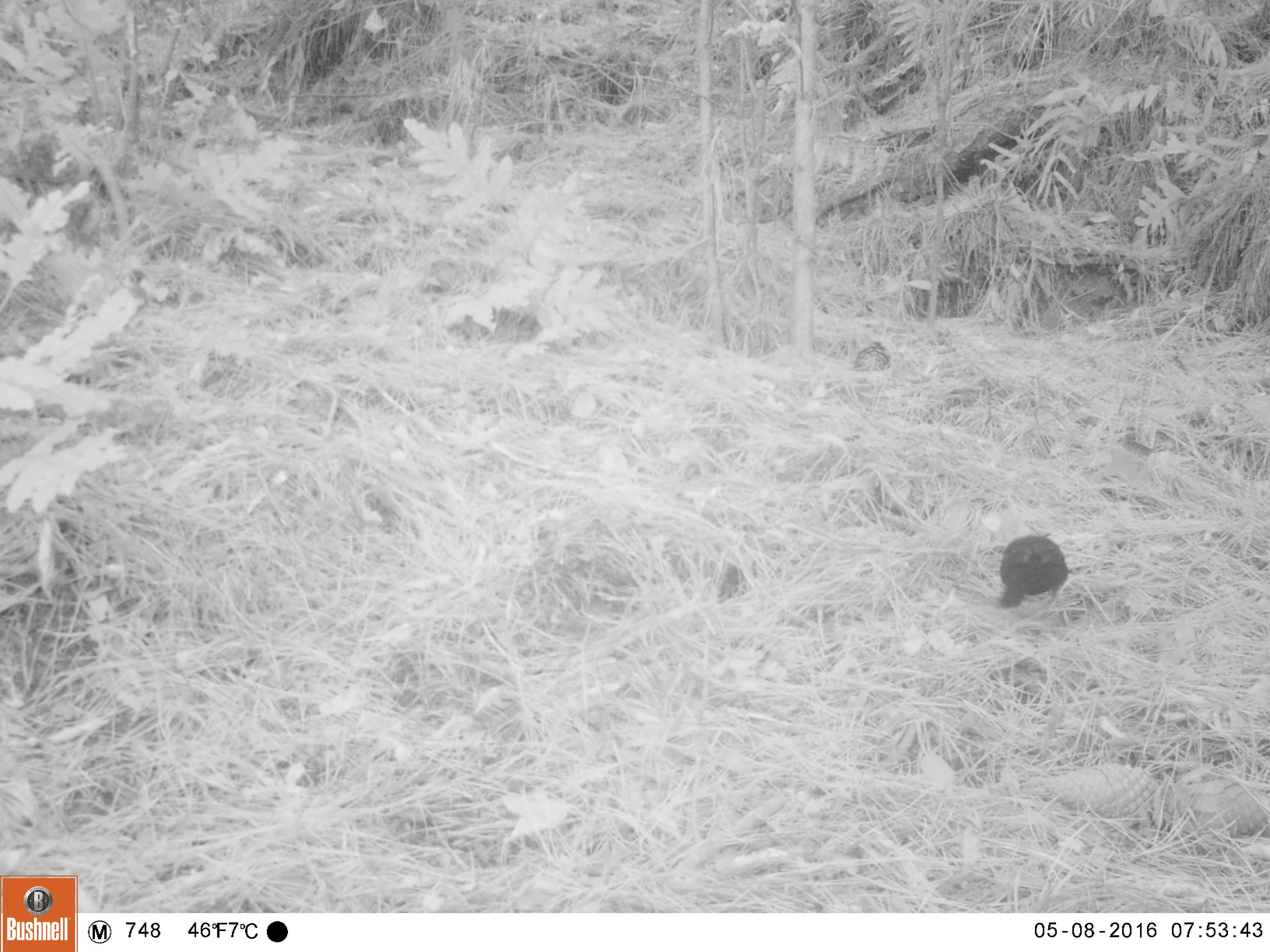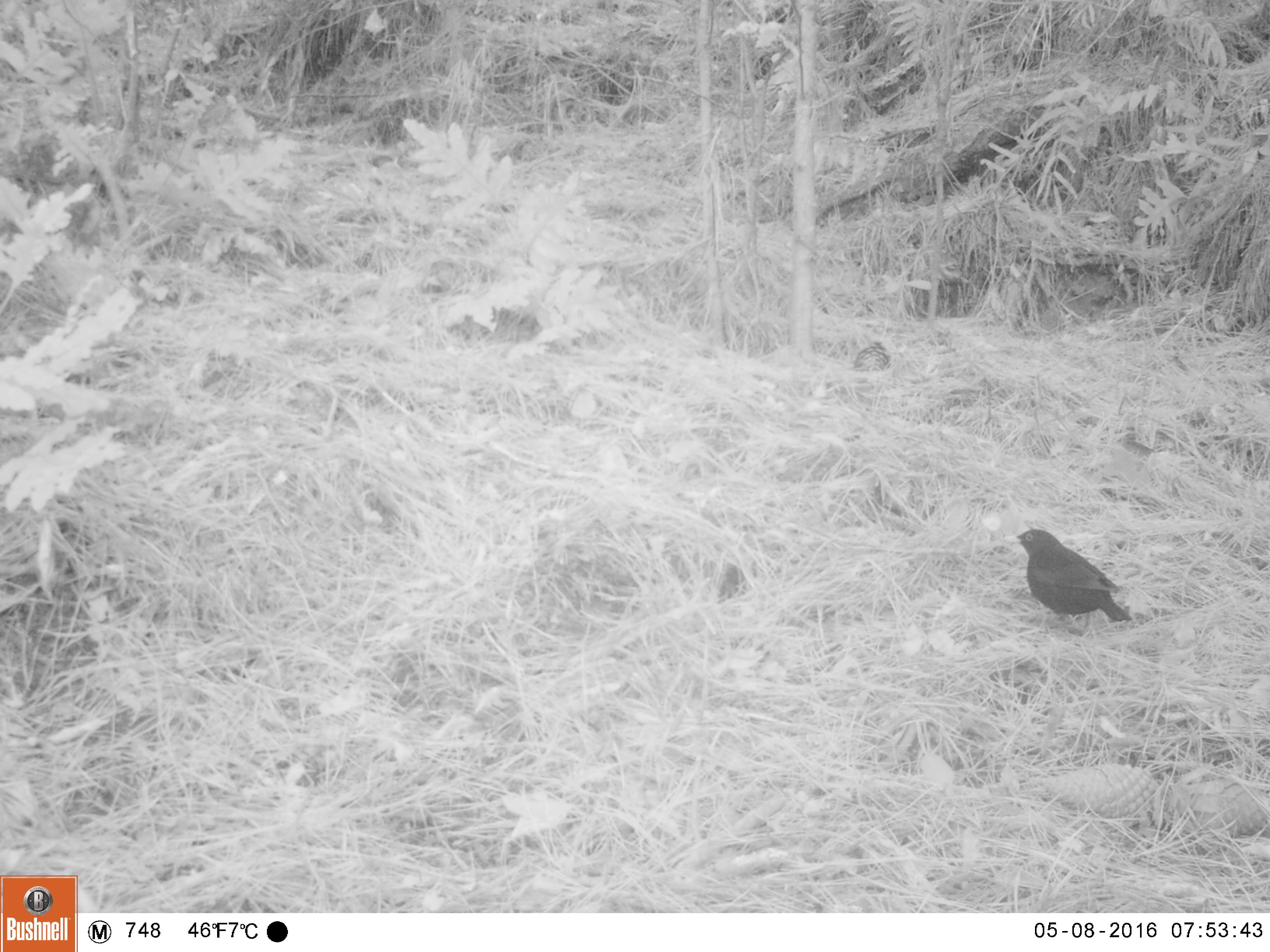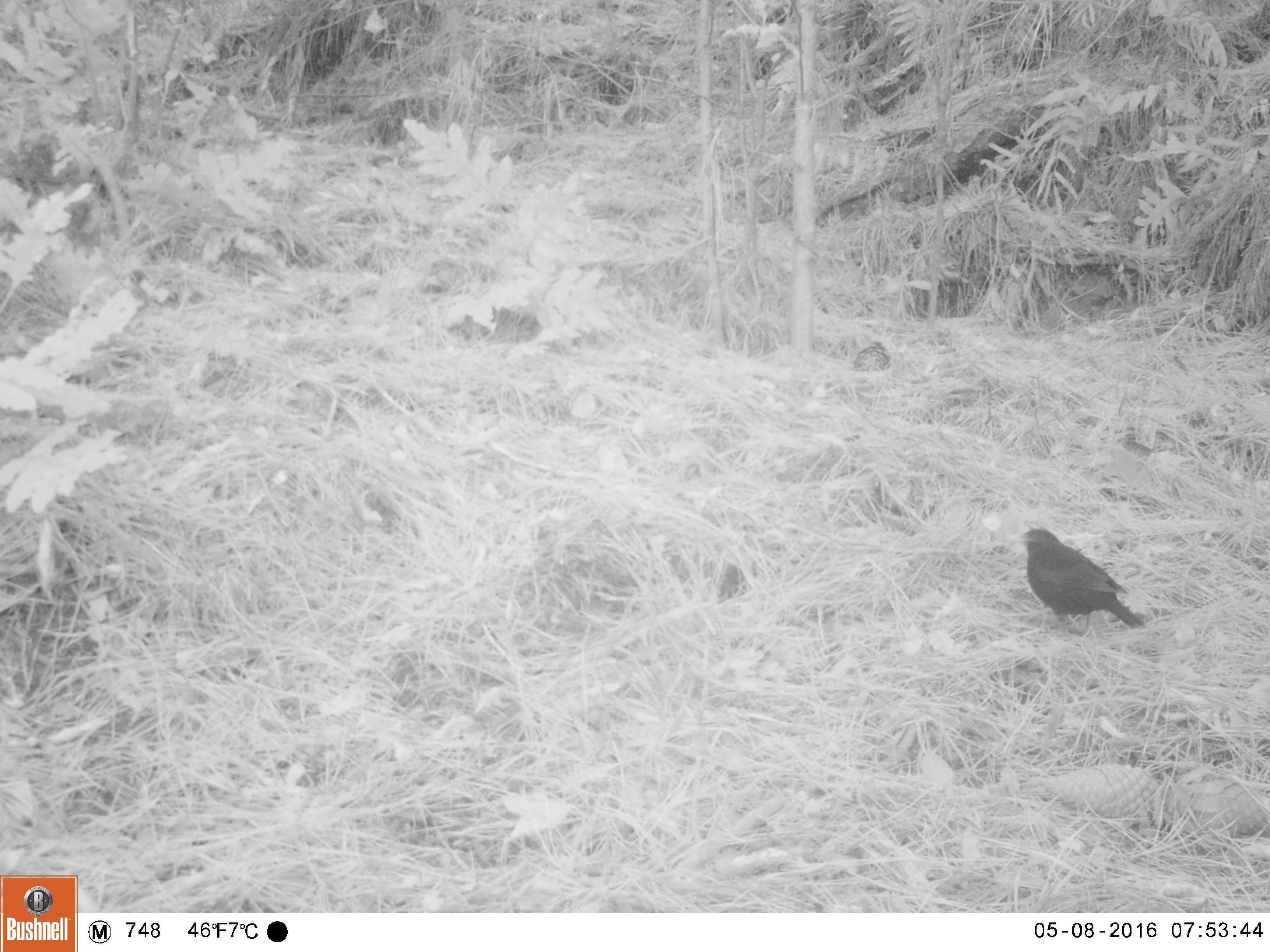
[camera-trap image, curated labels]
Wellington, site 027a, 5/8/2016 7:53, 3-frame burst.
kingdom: Animalia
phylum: Chordata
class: Aves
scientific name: Aves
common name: bird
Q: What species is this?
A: Bird (Aves).